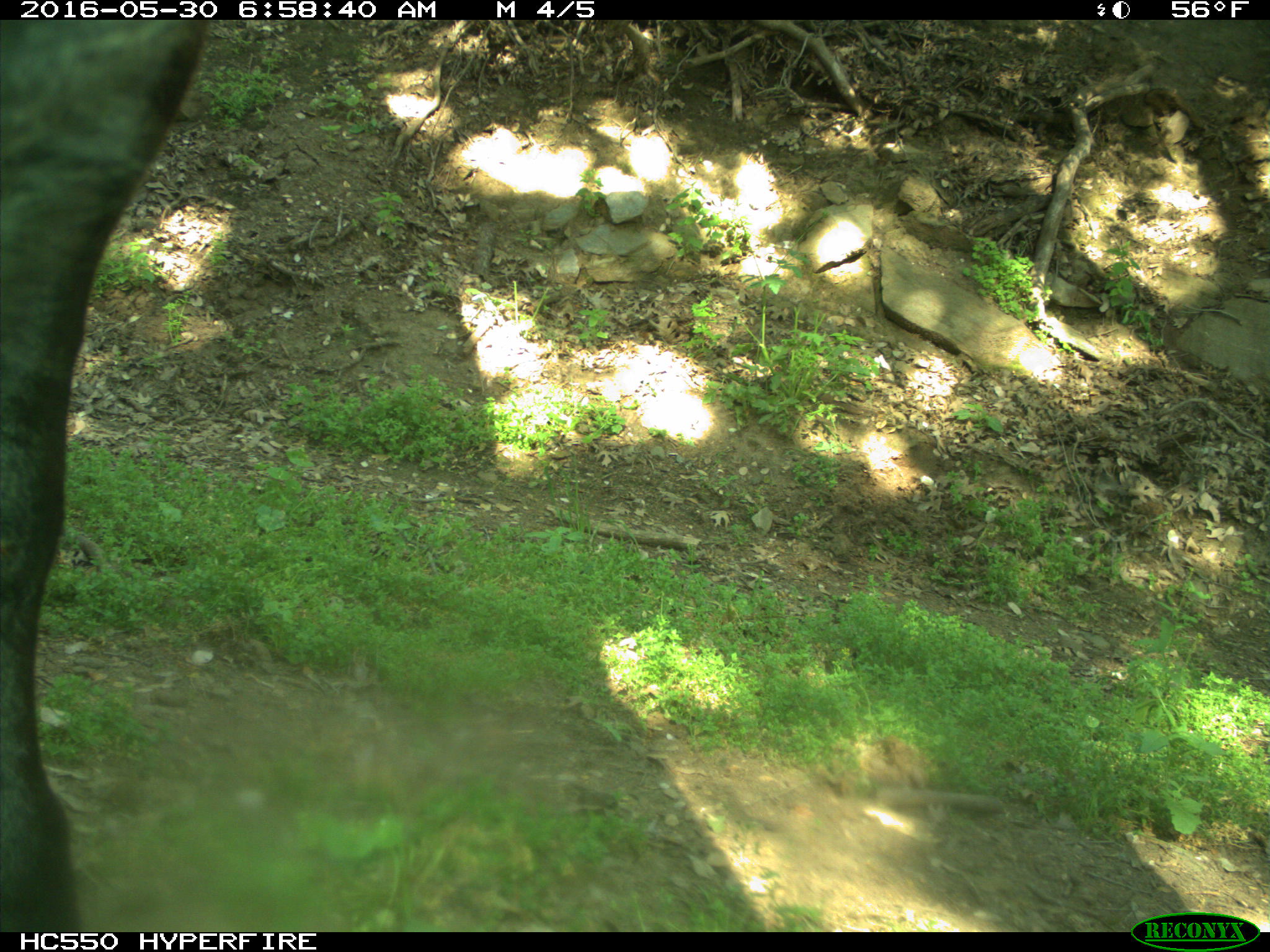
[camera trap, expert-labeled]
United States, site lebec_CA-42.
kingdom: Animalia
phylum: Chordata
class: Mammalia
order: Artiodactyla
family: Bovidae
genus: Bos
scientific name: Bos taurus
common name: domestic cow